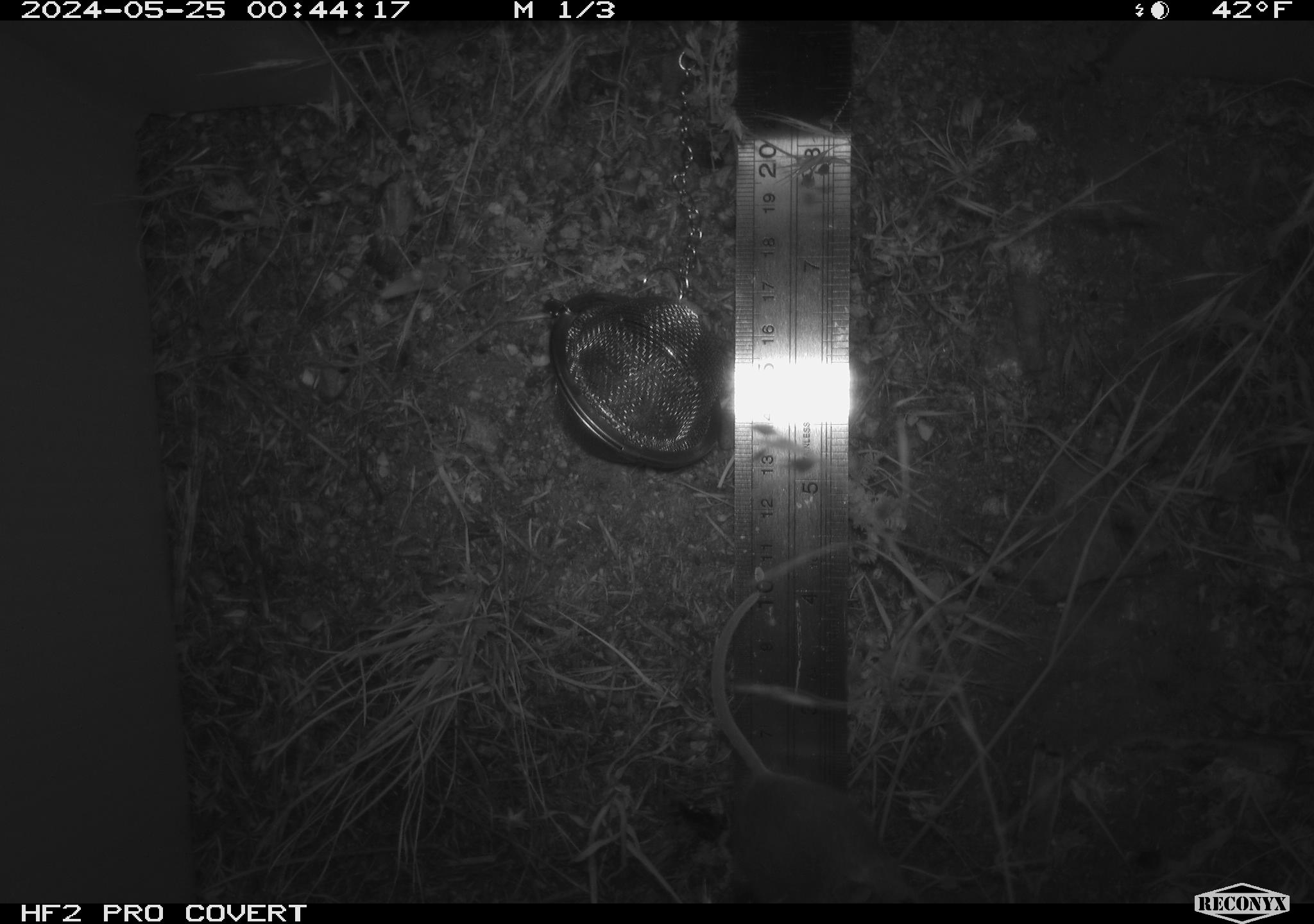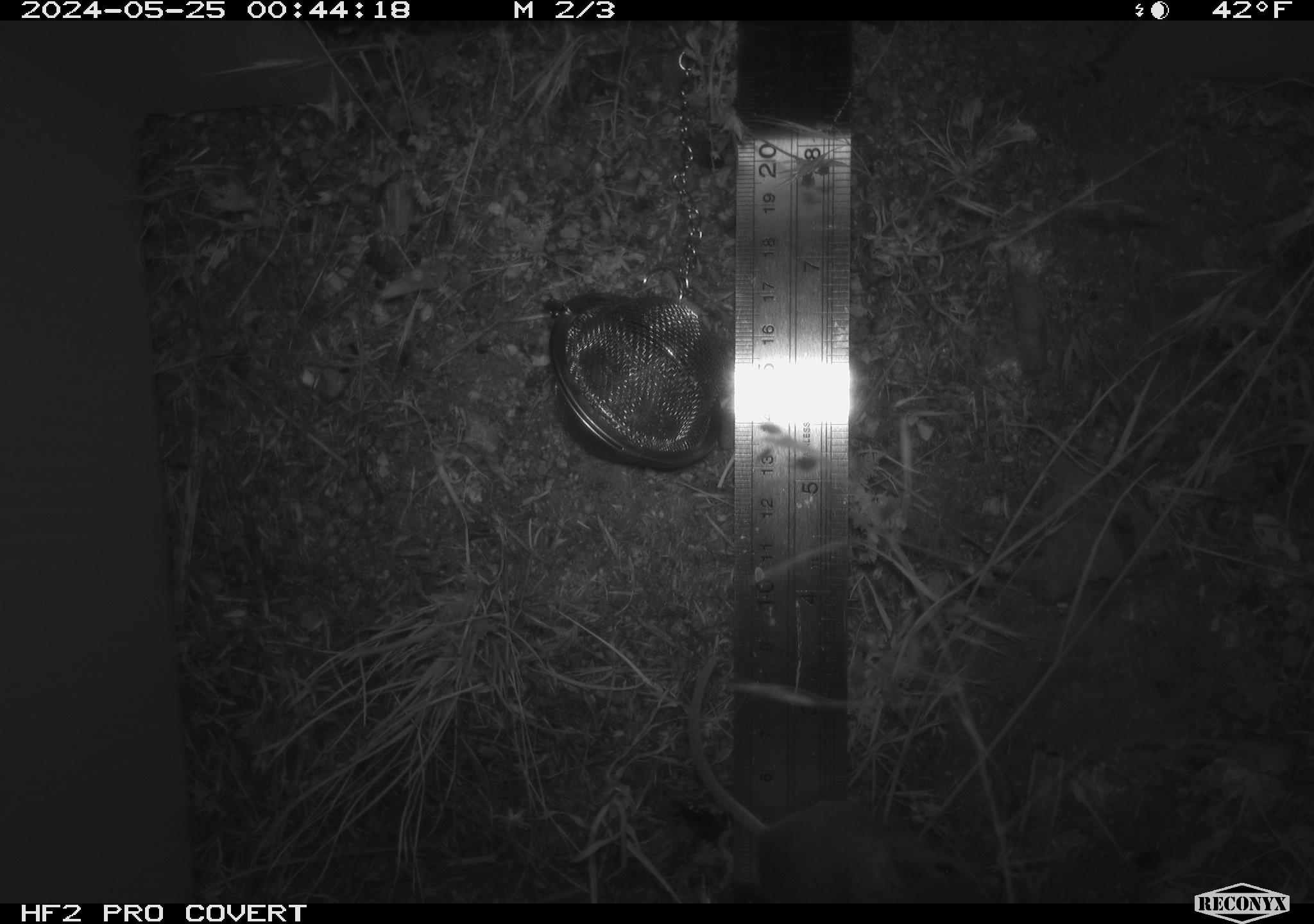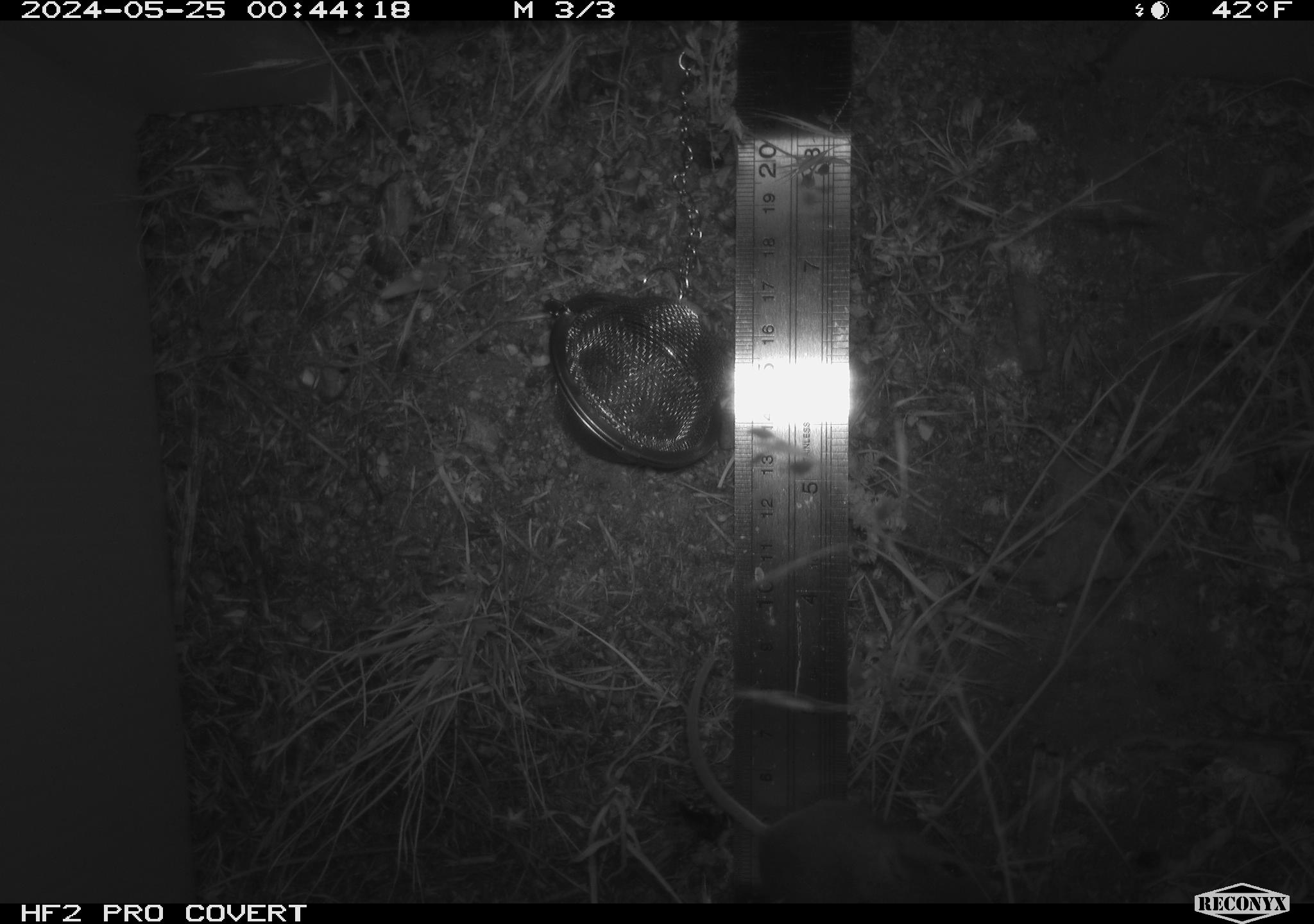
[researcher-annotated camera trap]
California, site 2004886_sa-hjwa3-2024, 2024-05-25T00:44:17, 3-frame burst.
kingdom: Animalia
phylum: Chordata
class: Mammalia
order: Rodentia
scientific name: Rodentia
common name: rodent